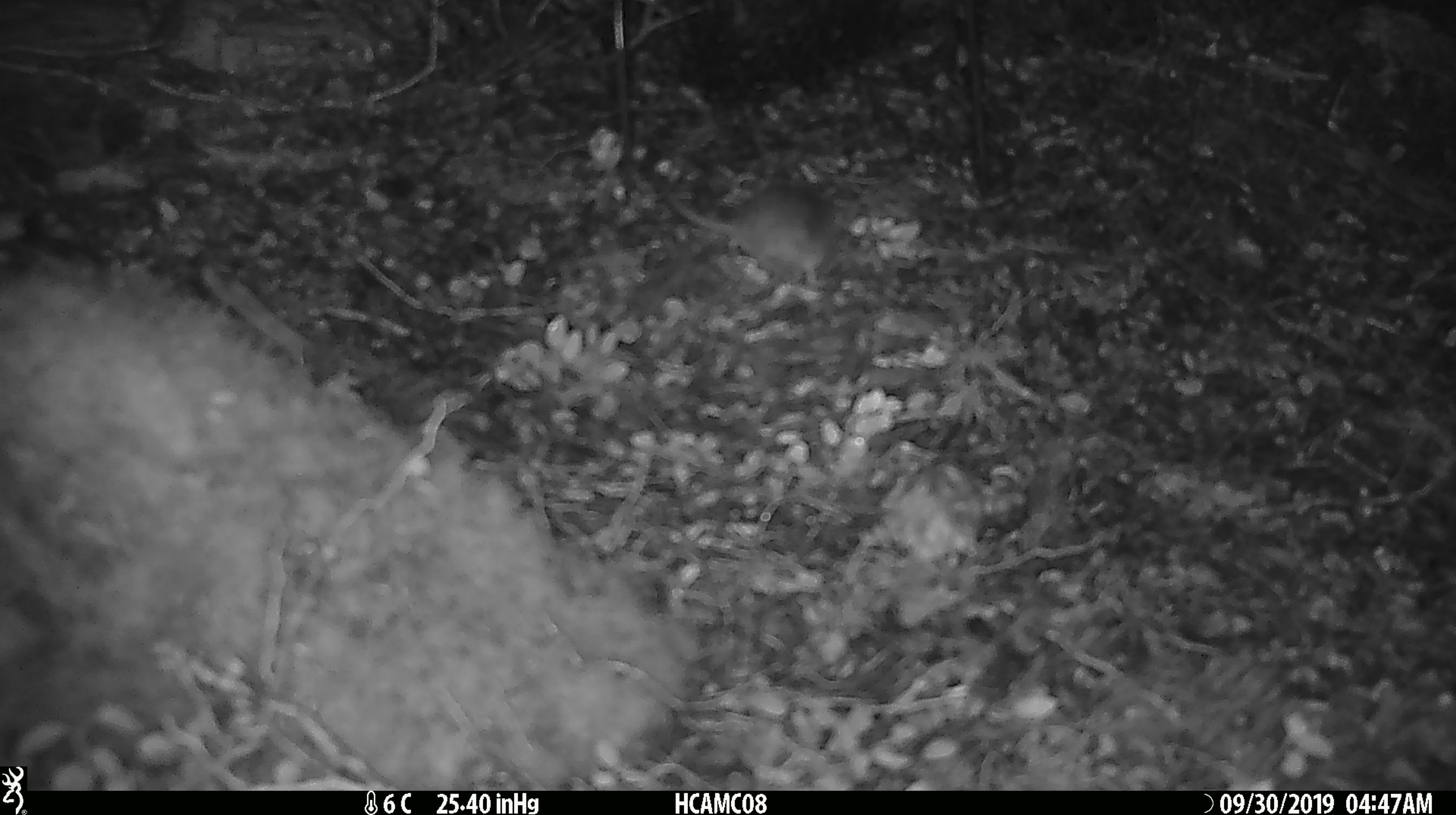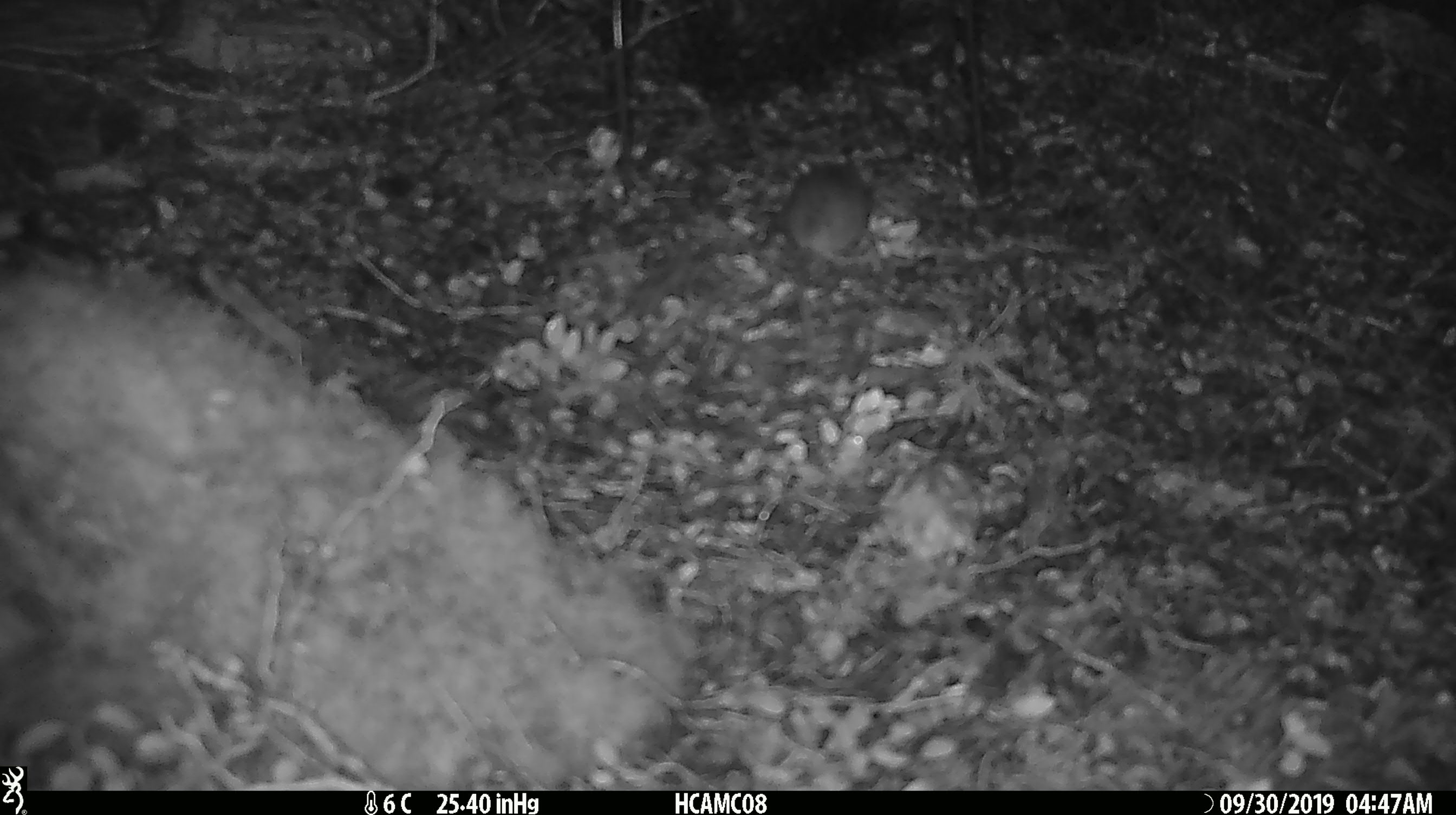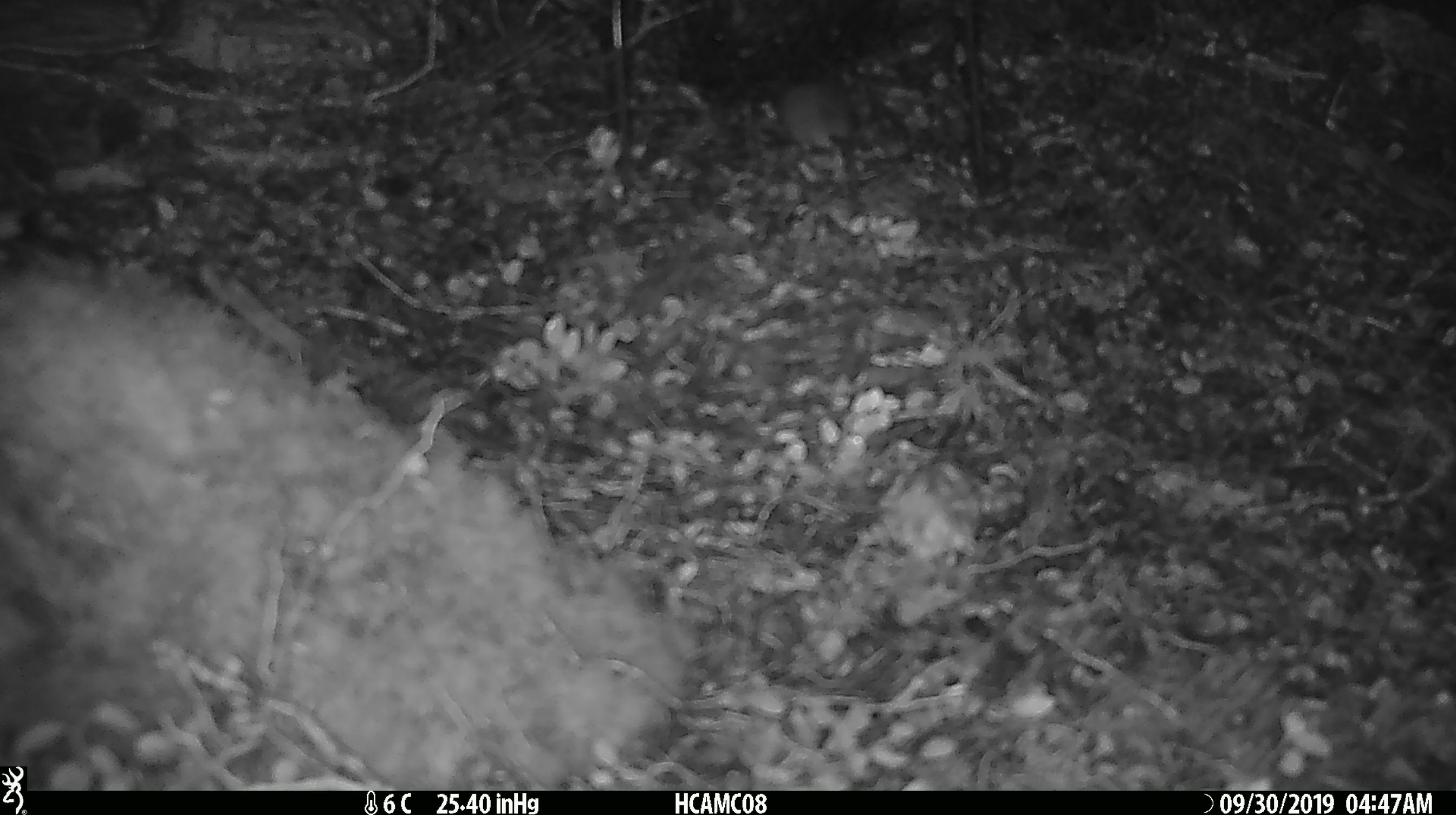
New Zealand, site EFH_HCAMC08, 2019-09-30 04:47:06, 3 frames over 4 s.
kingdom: Animalia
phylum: Chordata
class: Mammalia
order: Rodentia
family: Muridae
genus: Mus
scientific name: Mus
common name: mouse